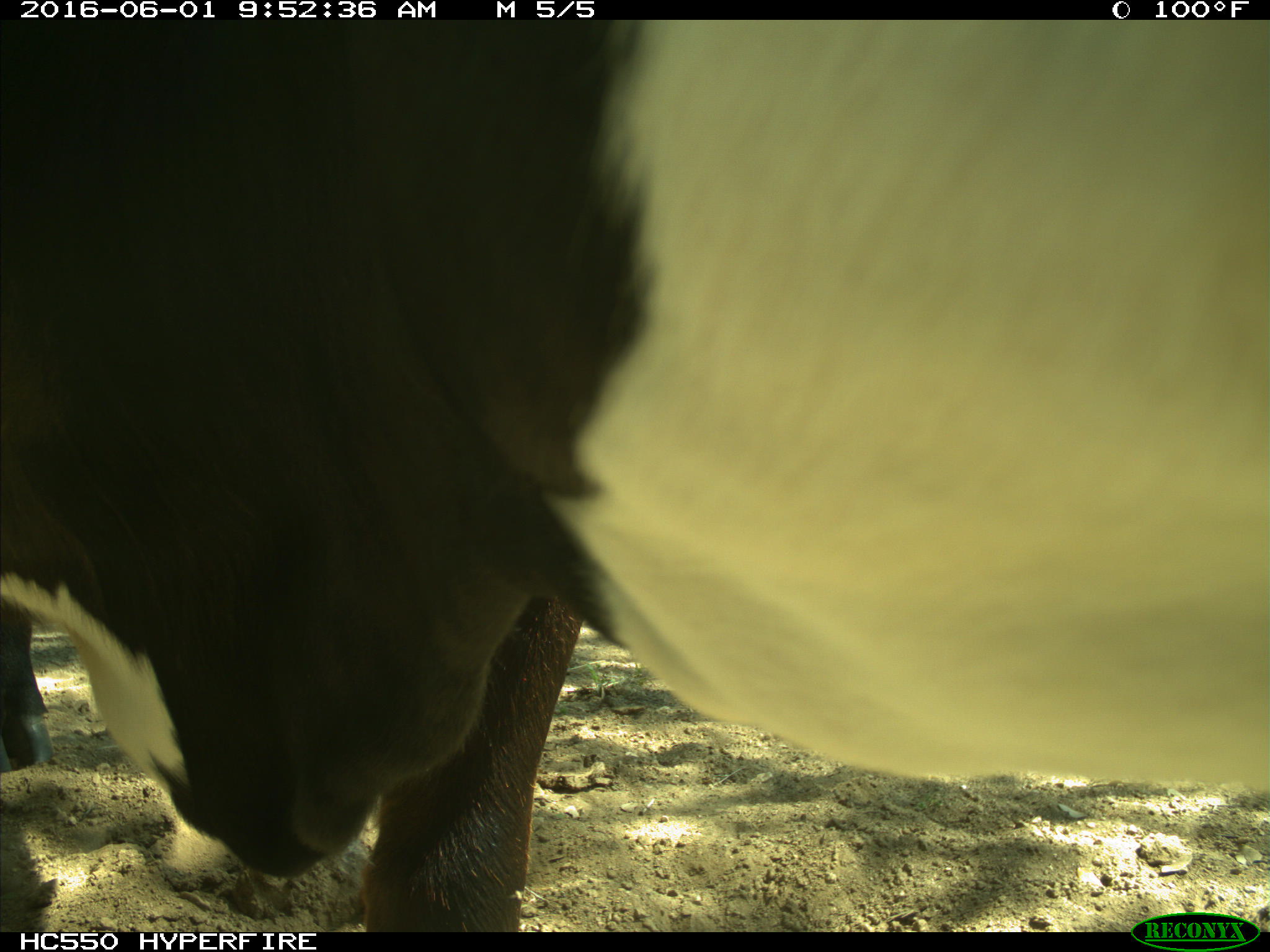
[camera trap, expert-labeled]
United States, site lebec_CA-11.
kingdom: Animalia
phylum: Chordata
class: Mammalia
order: Artiodactyla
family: Bovidae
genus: Bos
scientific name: Bos taurus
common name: domestic cow